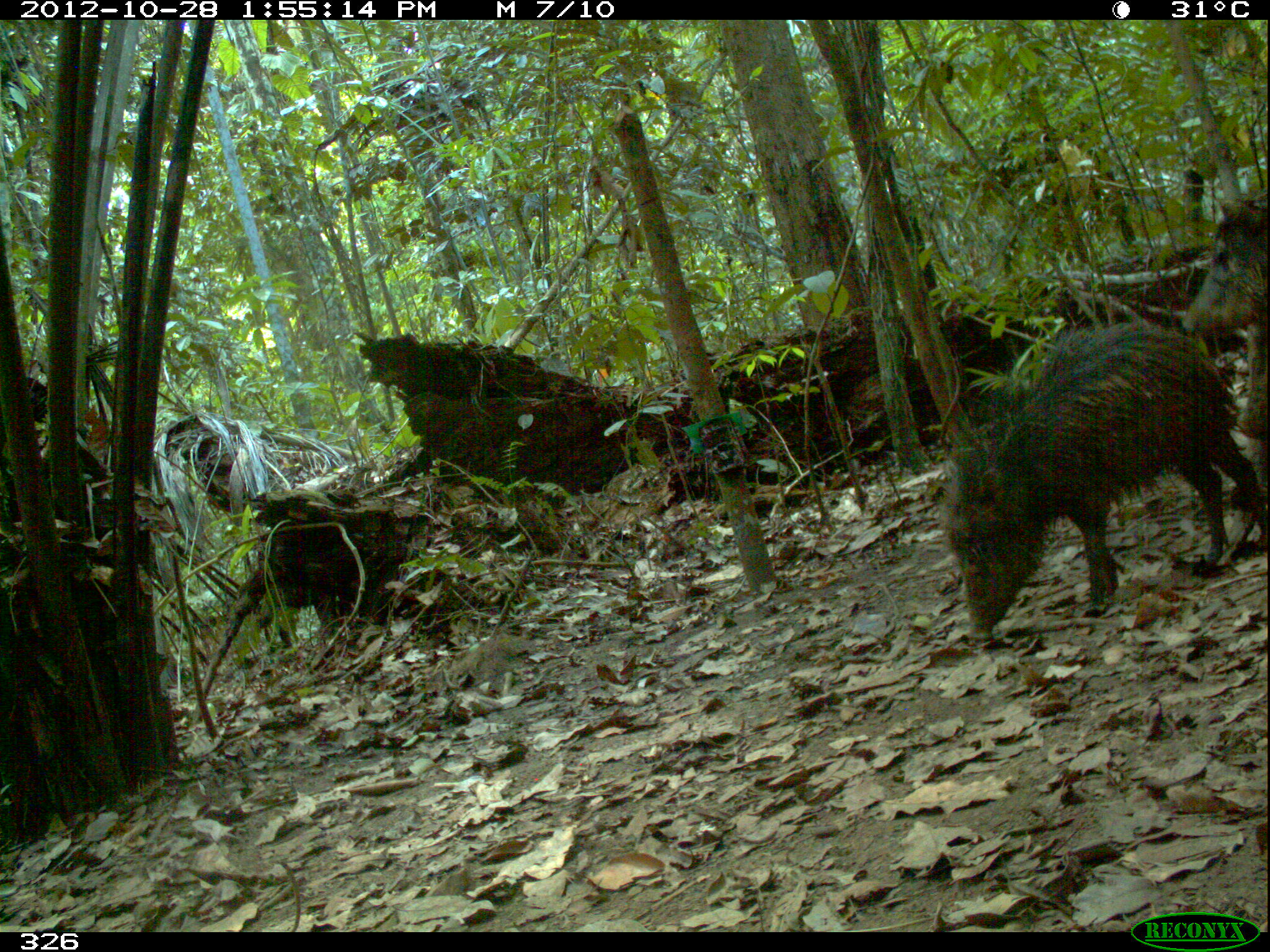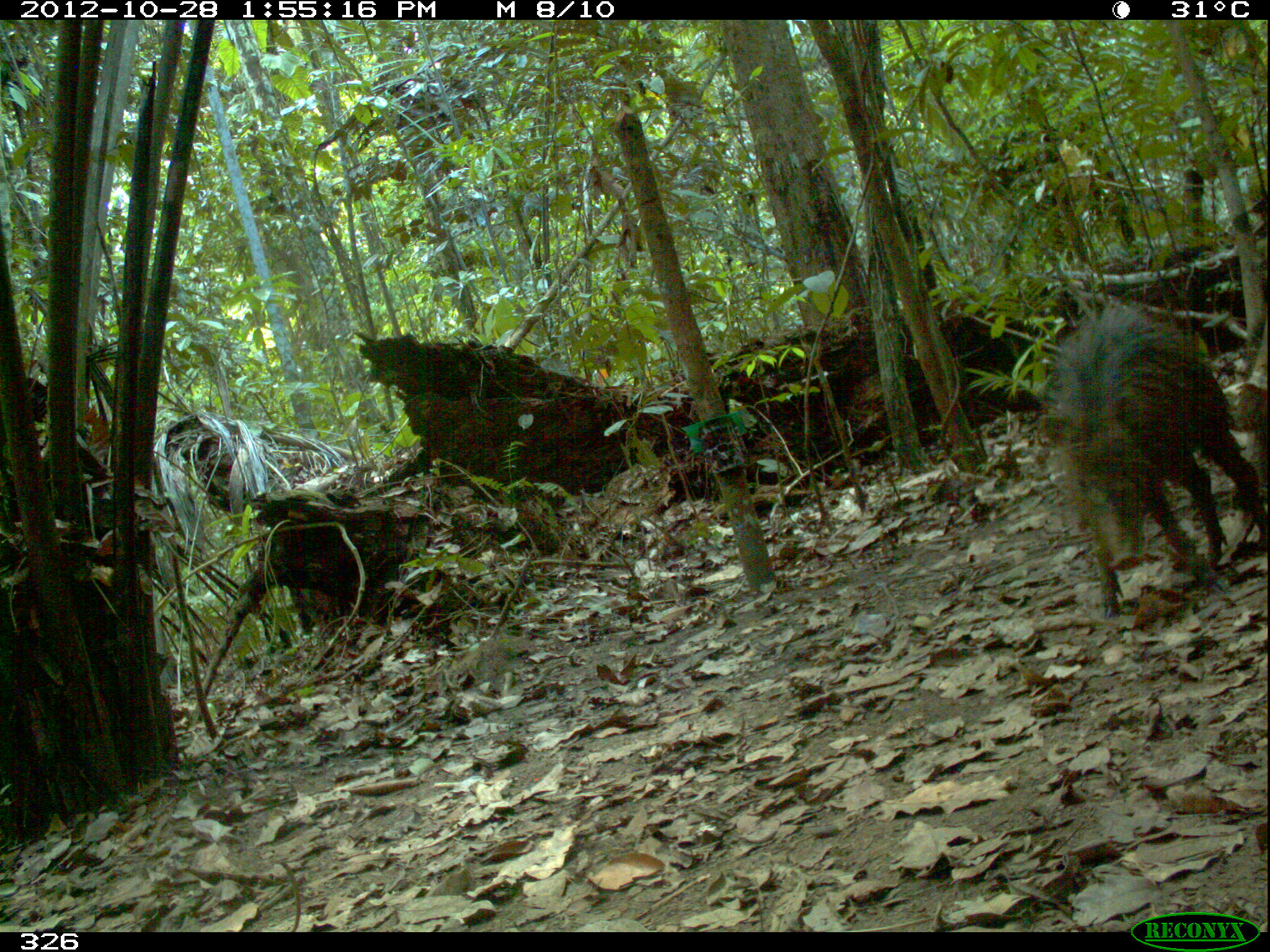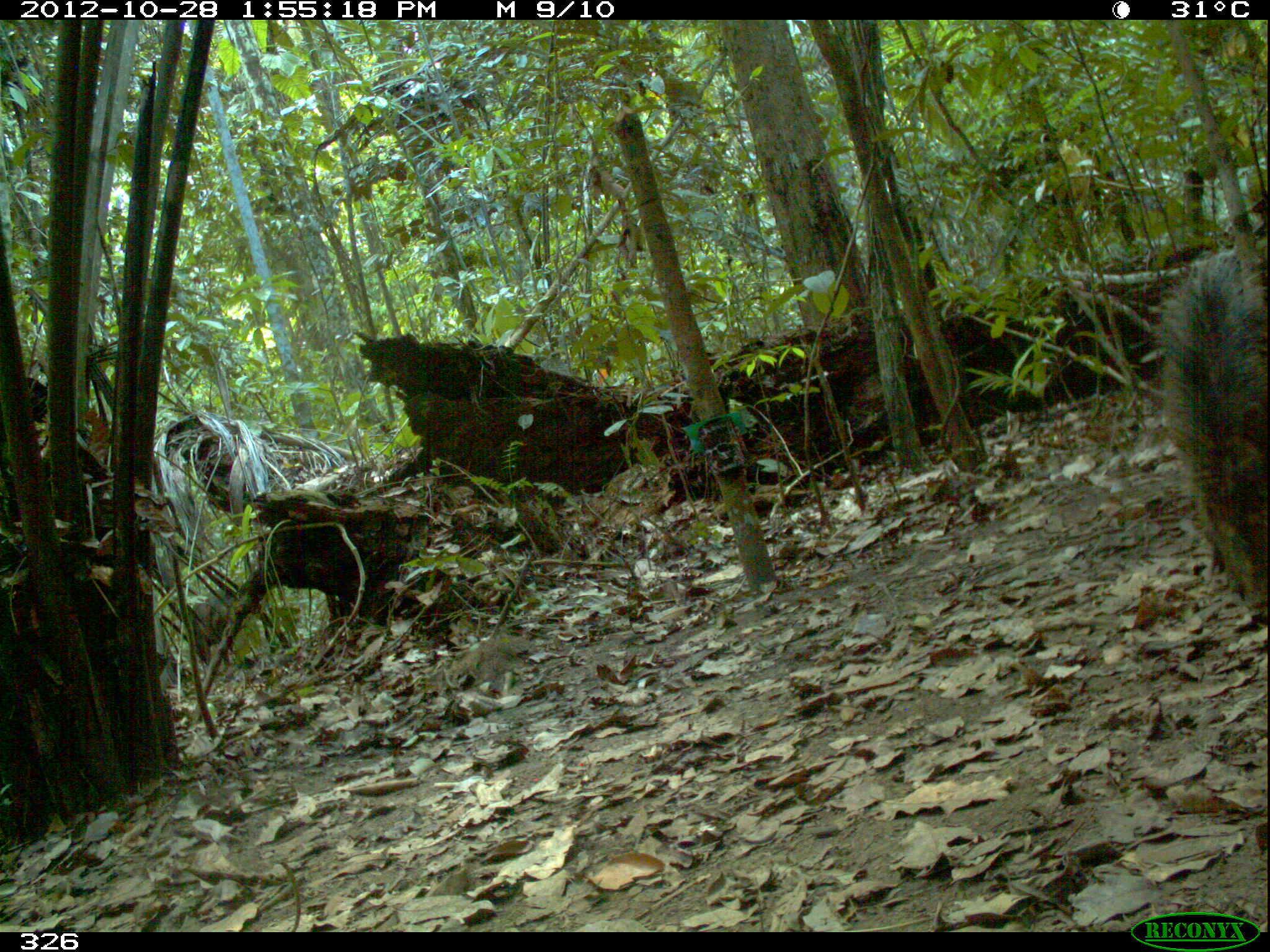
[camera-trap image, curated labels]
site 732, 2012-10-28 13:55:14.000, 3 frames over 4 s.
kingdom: Animalia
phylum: Chordata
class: Mammalia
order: Artiodactyla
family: Tayassuidae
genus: Tayassu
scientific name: Tayassu pecari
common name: white-lipped peccary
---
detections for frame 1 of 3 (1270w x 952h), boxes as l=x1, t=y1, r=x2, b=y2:
tayassu pecari: l=942, t=316, r=1268, b=649; l=1178, t=194, r=1266, b=493